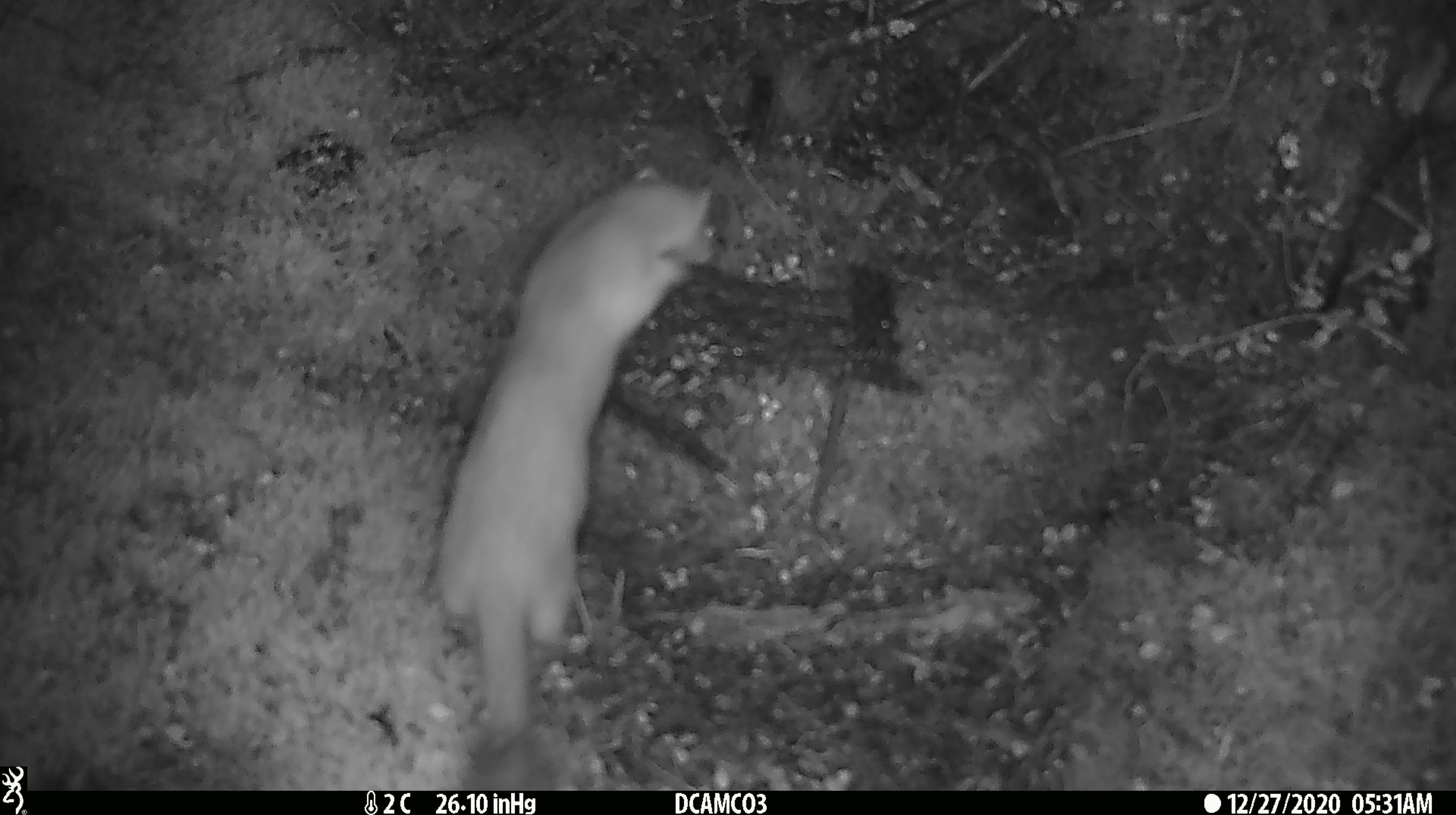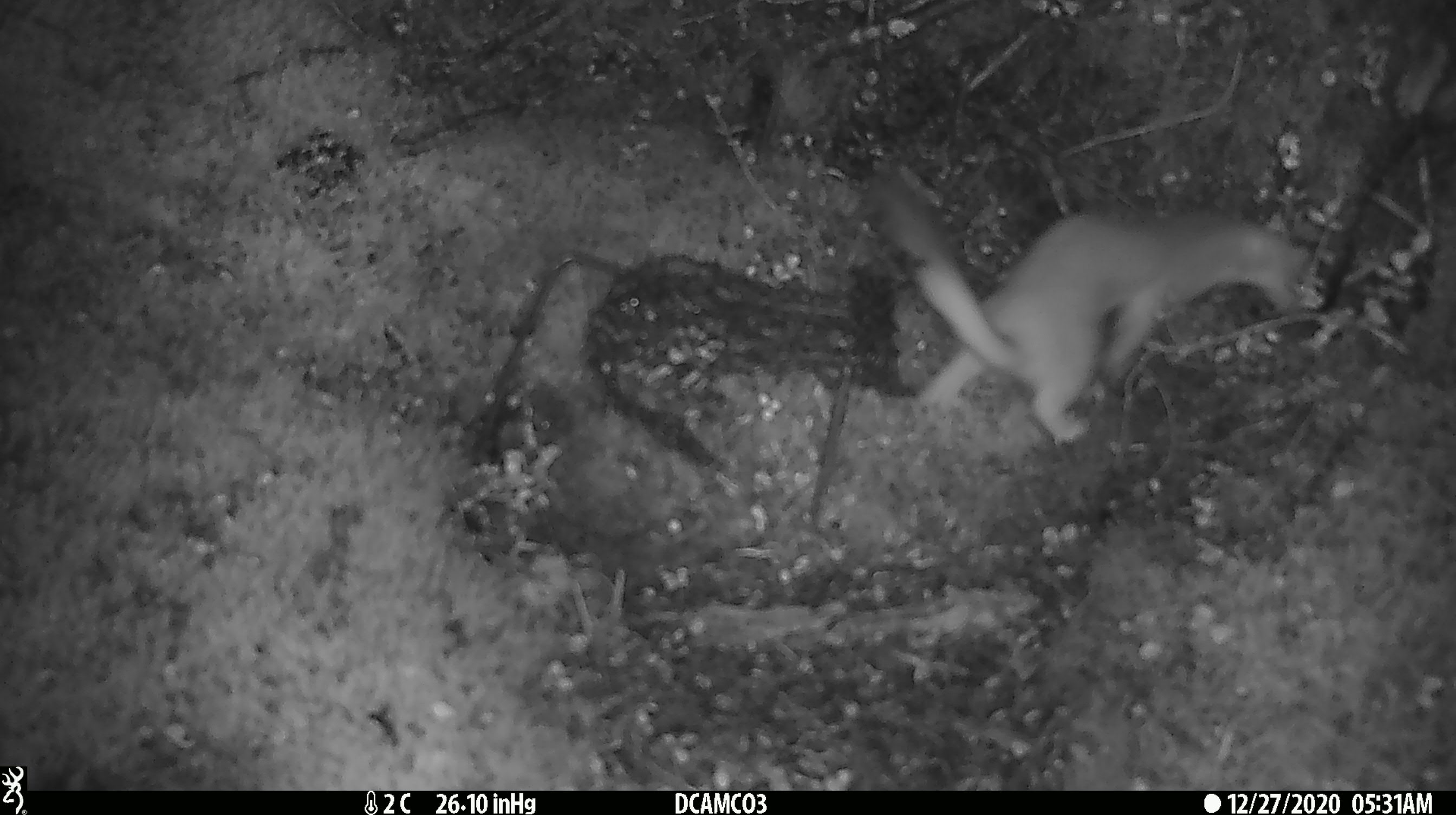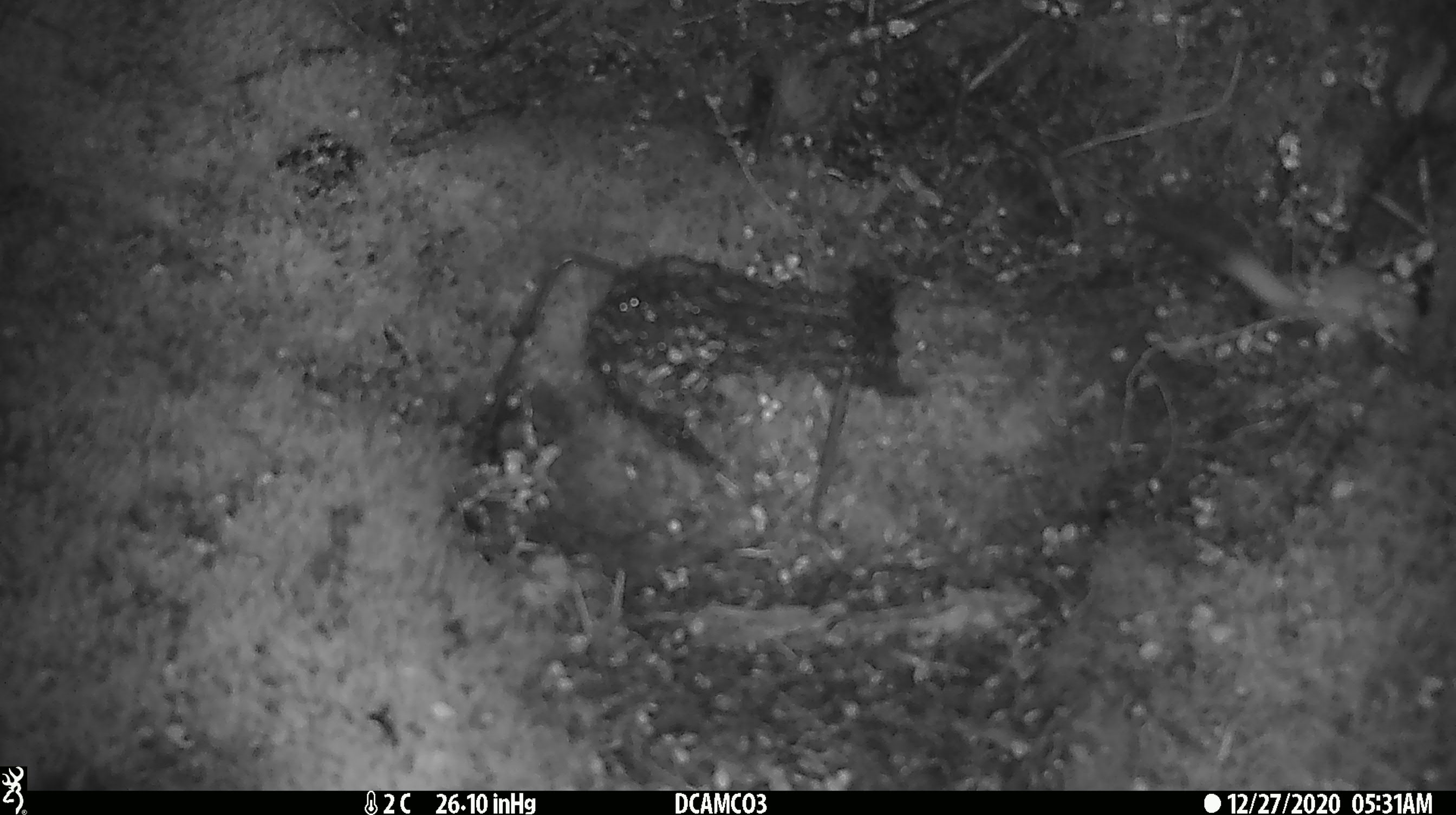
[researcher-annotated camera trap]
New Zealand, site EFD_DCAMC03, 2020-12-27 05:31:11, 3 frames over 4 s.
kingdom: Animalia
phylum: Chordata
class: Mammalia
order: Carnivora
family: Mustelidae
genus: Mustela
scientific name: Mustela erminea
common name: stoat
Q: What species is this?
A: Stoat (Mustela erminea).